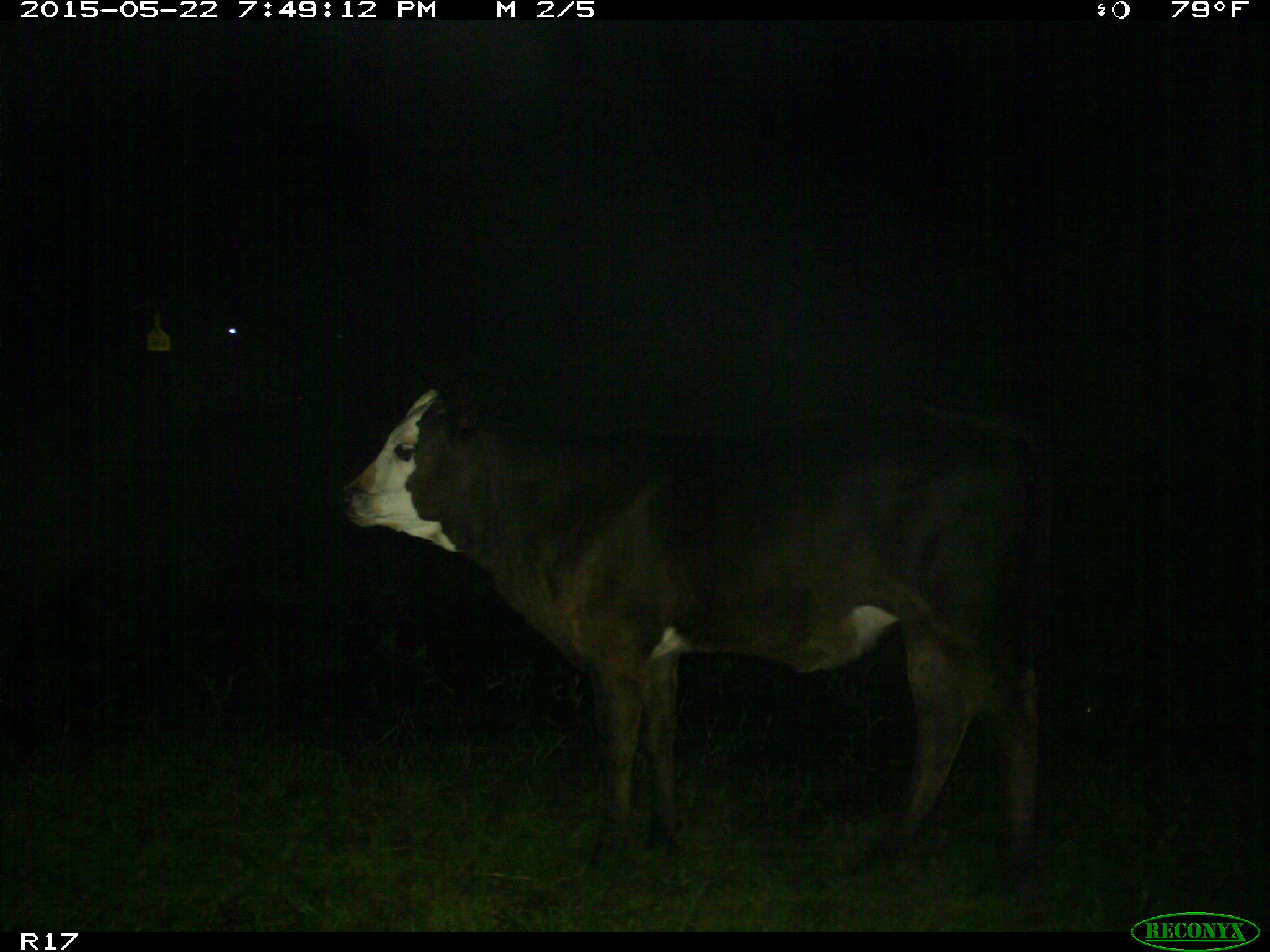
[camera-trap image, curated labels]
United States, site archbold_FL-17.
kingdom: Animalia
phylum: Chordata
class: Mammalia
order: Artiodactyla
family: Bovidae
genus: Bos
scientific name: Bos taurus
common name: domestic cow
Bos taurus (domestic cow).